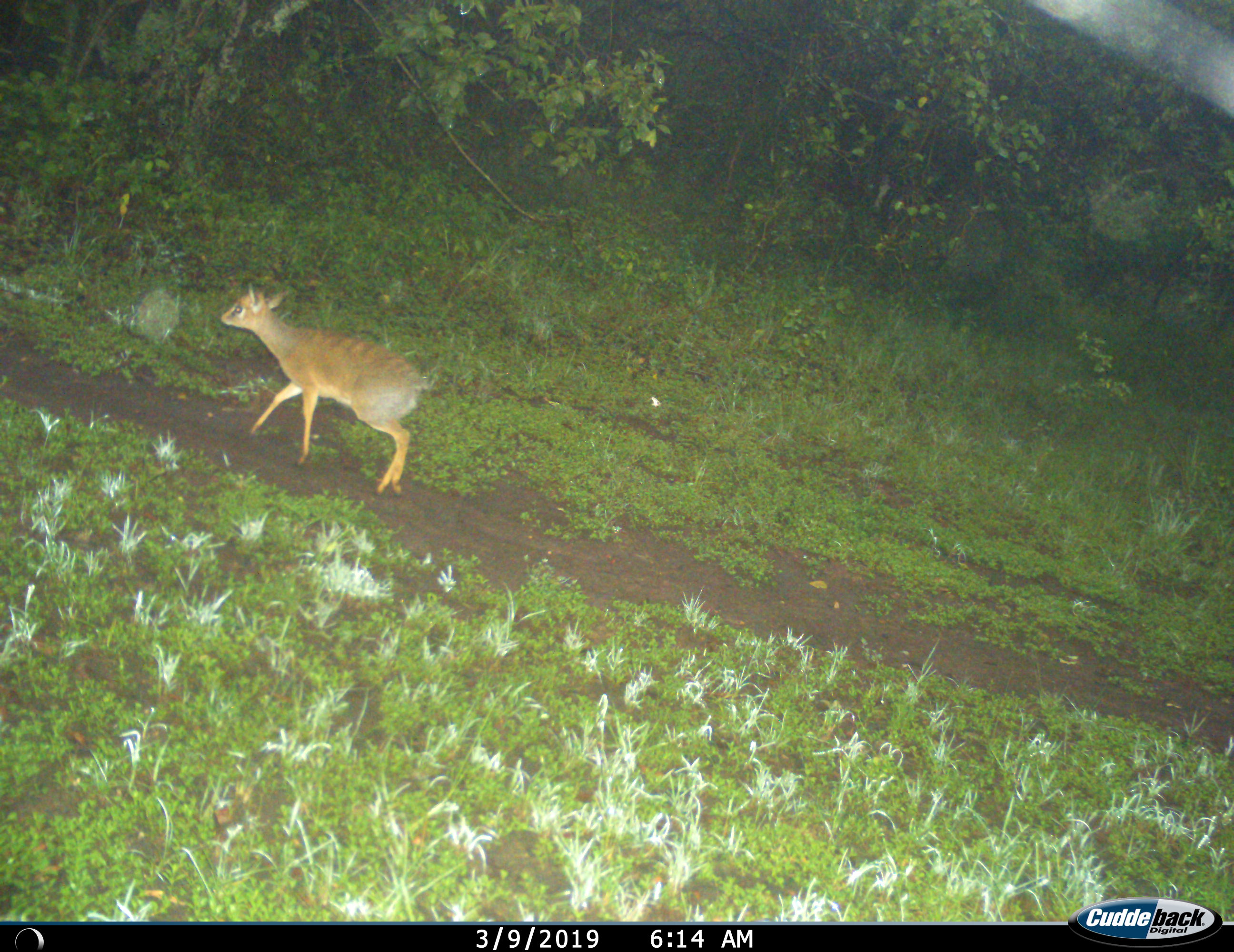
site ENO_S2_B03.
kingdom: Animalia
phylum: Chordata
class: Mammalia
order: Artiodactyla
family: Bovidae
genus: Madoqua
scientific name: Madoqua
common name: dik-dik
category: dikdik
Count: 1.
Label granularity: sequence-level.